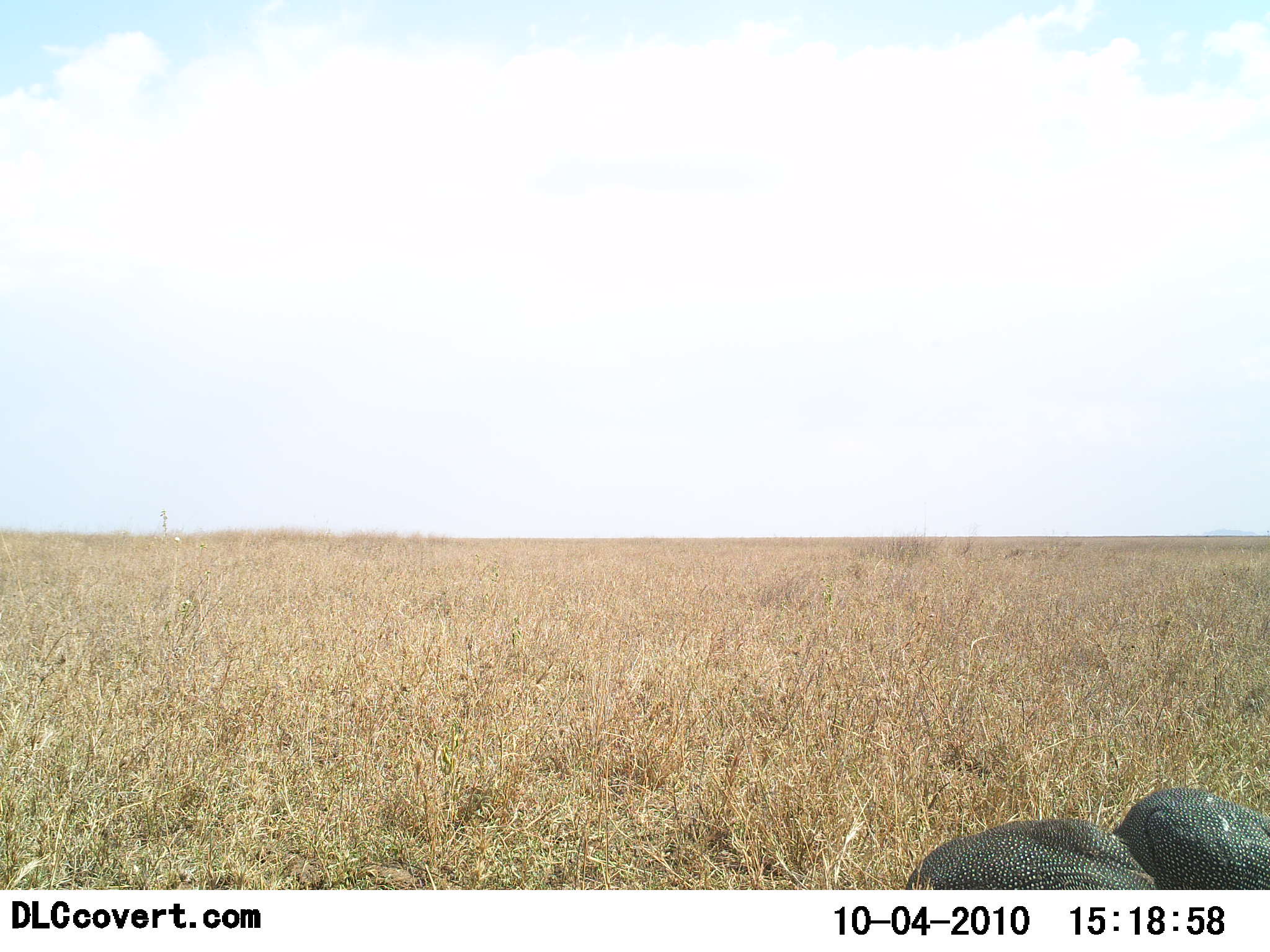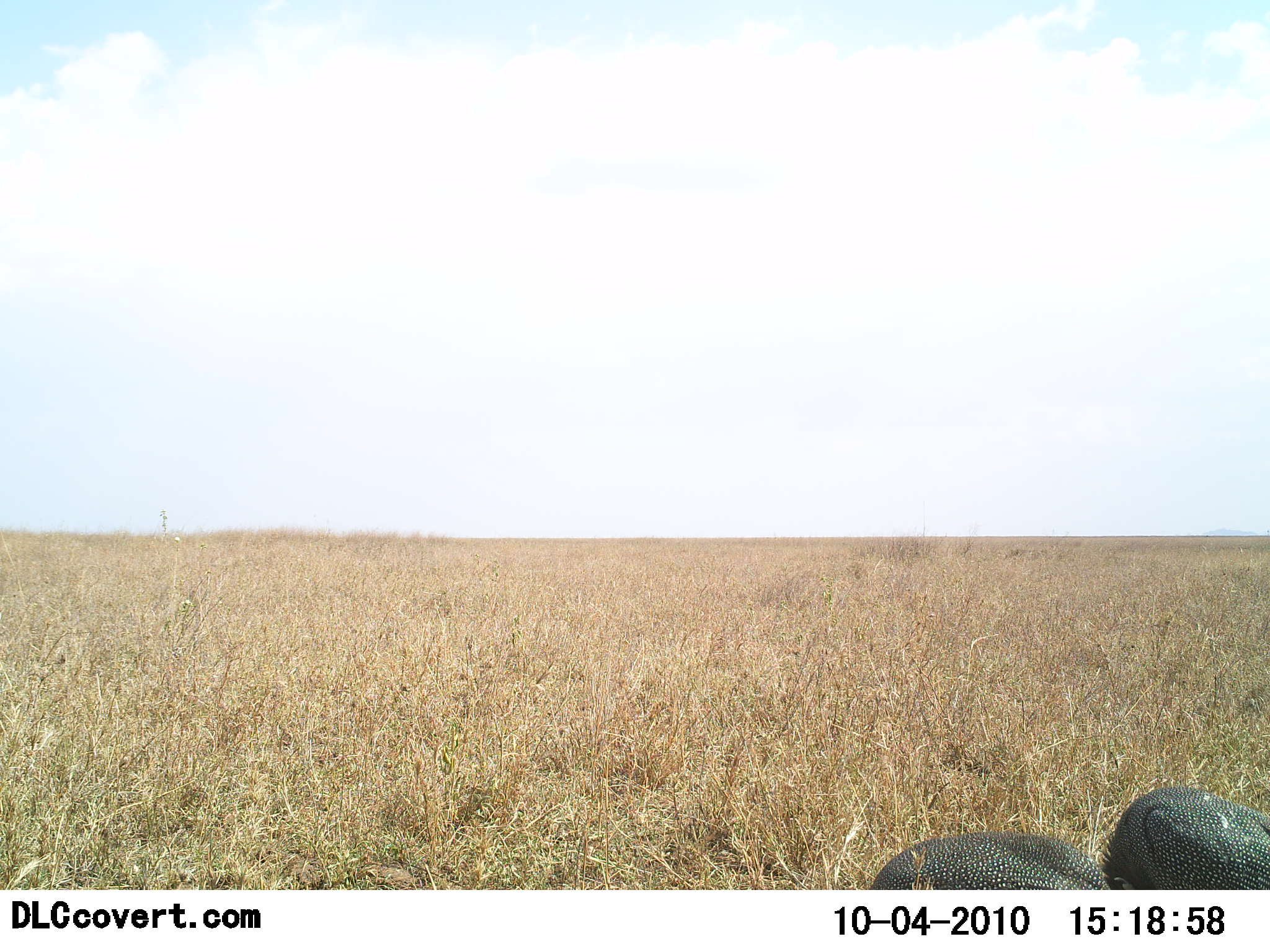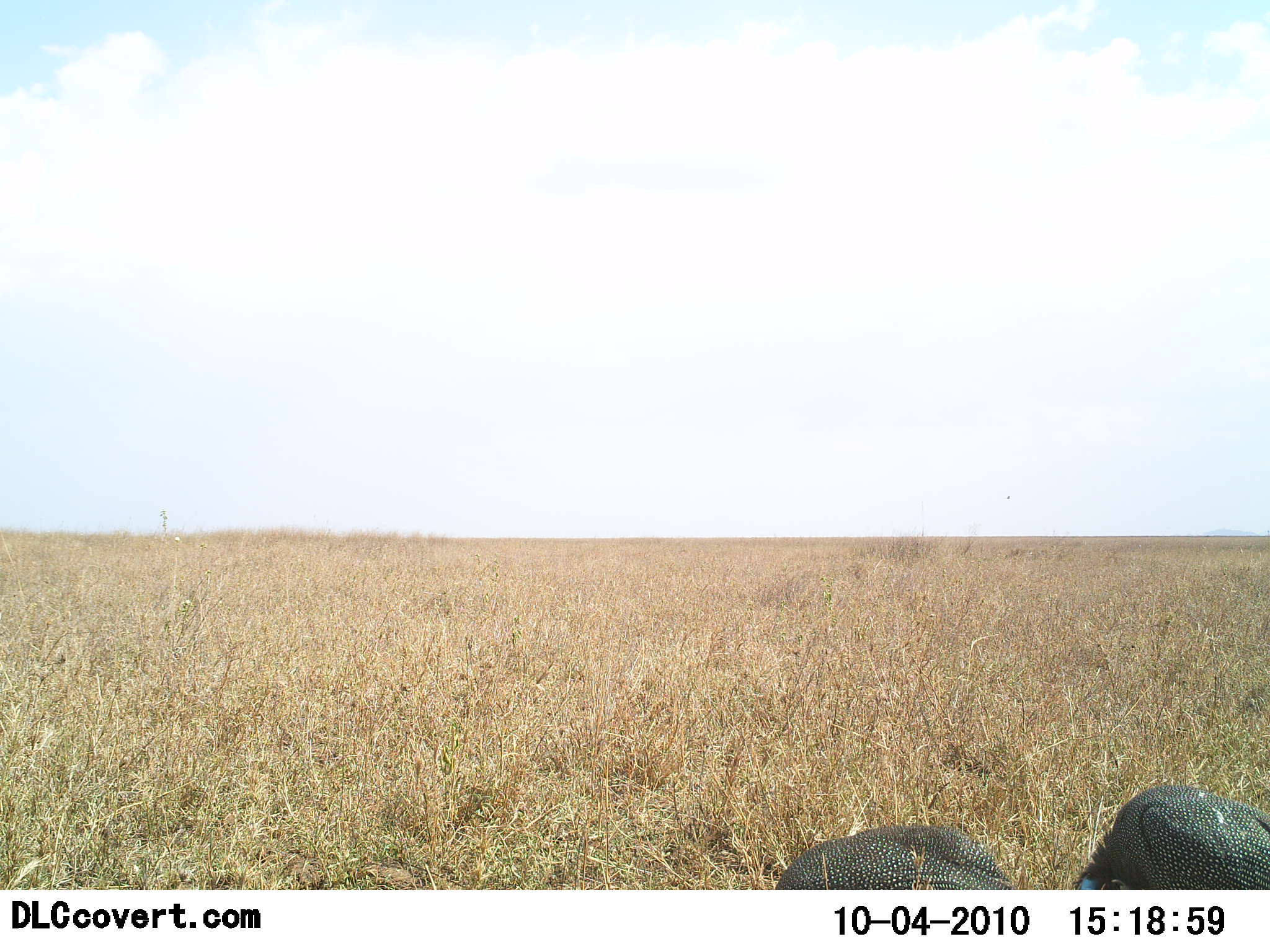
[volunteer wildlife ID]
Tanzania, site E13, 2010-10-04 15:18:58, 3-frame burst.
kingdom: Animalia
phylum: Chordata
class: Aves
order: Galliformes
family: Numididae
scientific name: Numididae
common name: guinea fowl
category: guineafowl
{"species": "guineafowl (guinea fowl) (Numididae)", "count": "2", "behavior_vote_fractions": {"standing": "57%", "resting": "14%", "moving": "29%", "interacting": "0%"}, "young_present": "0%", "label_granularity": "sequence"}